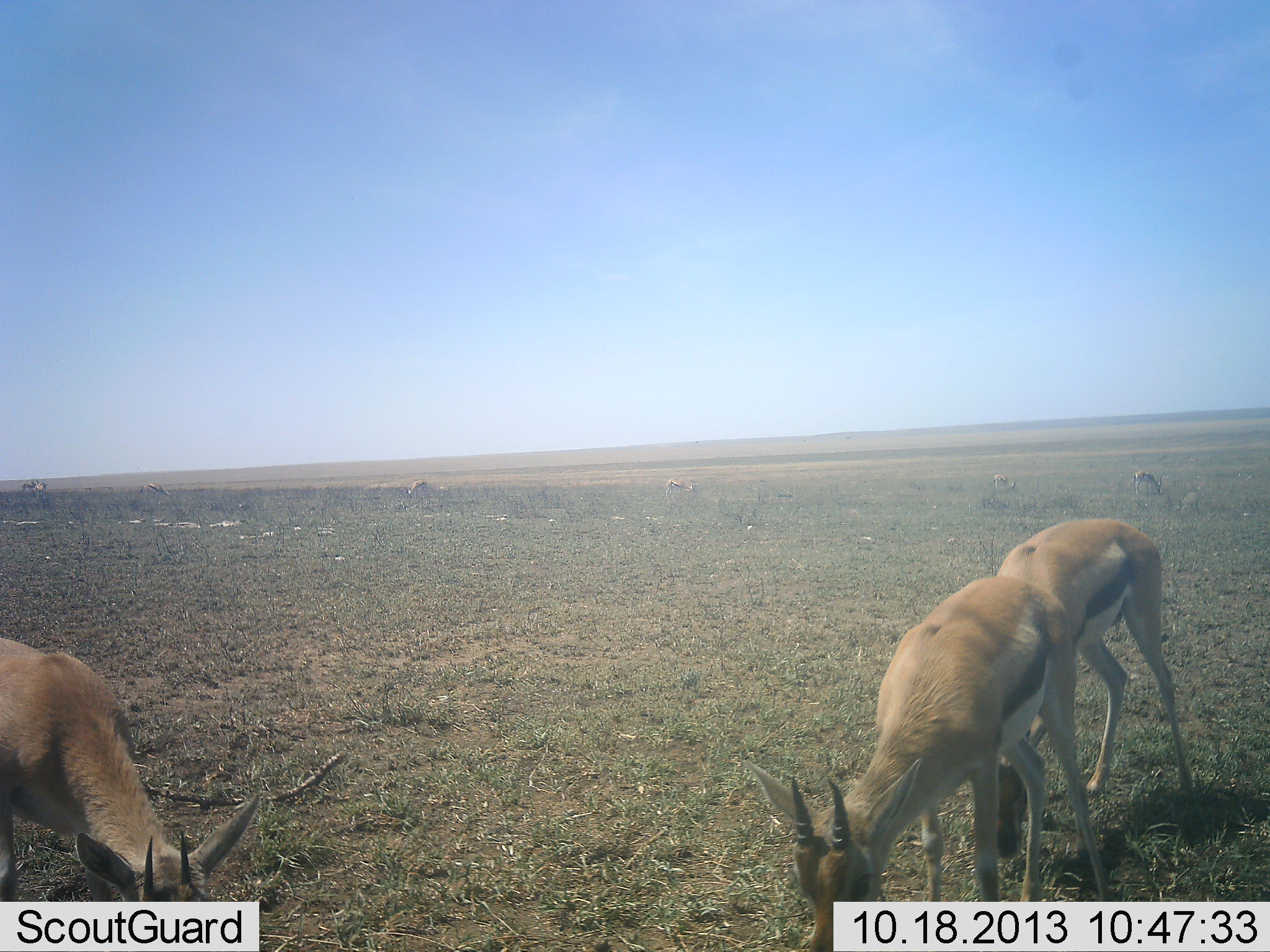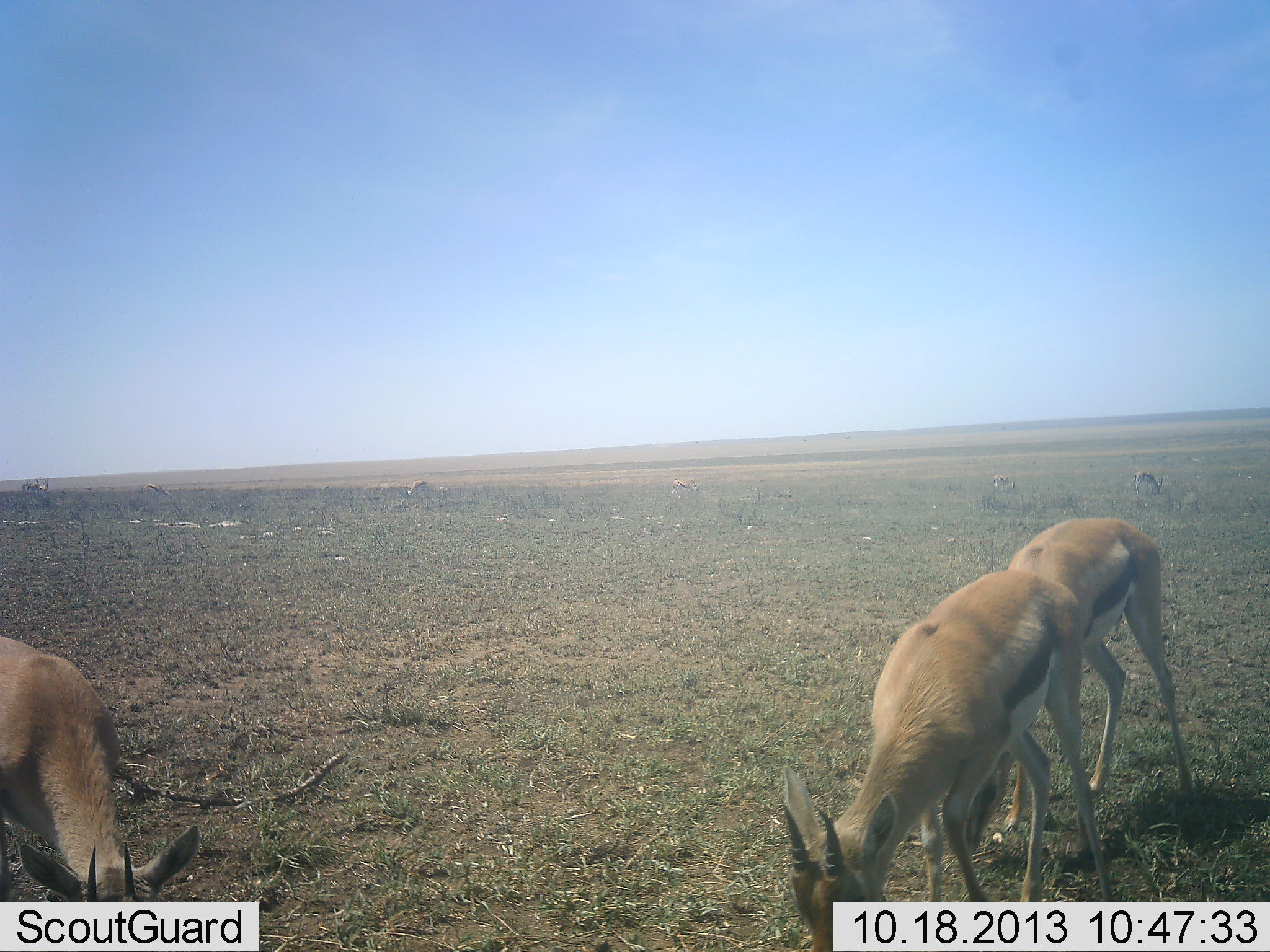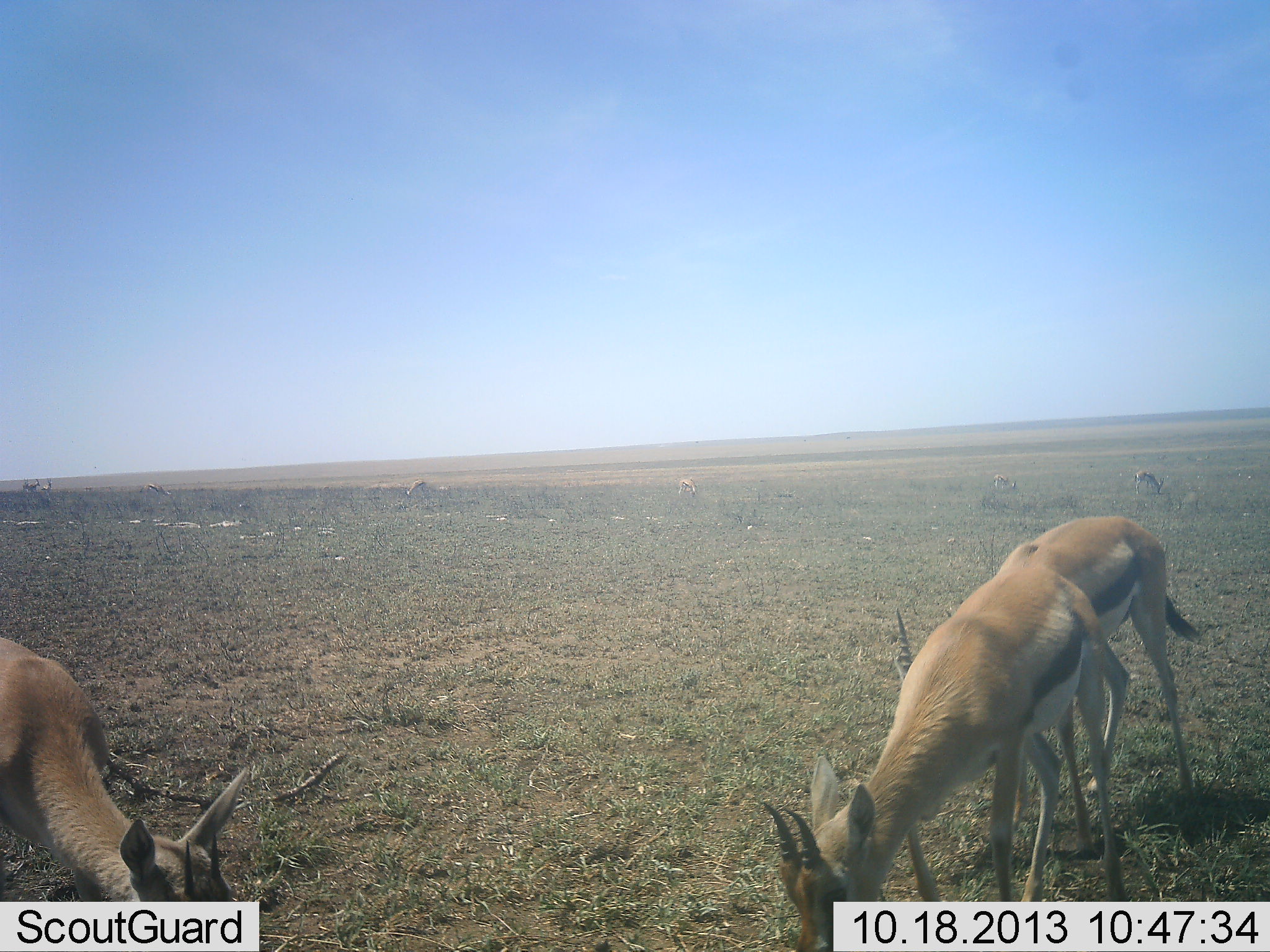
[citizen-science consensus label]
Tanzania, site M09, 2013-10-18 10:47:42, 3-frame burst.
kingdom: Animalia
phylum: Chordata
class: Mammalia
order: Artiodactyla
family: Bovidae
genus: Eudorcas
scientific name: Eudorcas thomsonii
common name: thomson's gazelle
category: gazellethomsons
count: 6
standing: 10%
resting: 0%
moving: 10%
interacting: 0%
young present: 0%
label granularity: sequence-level